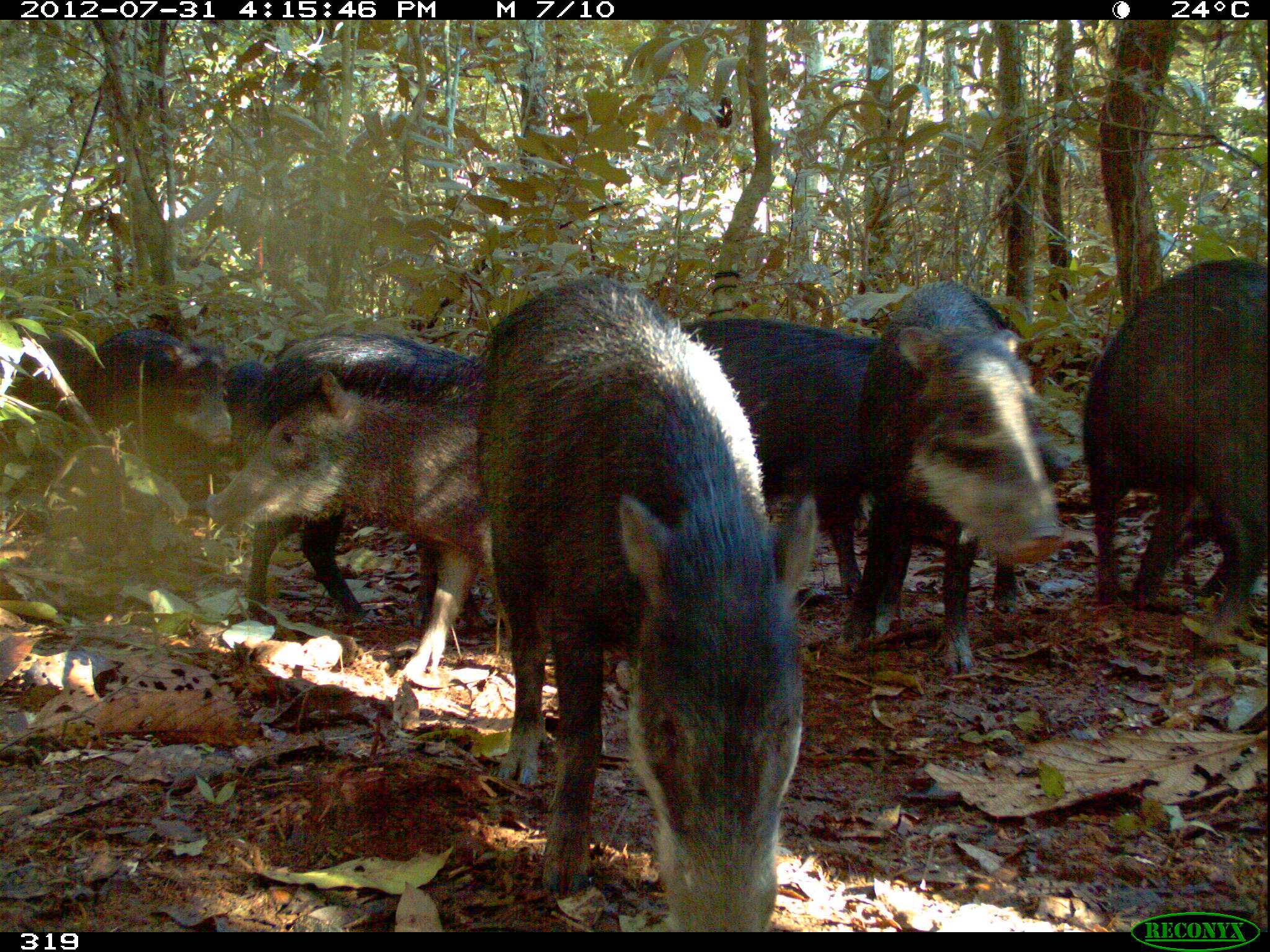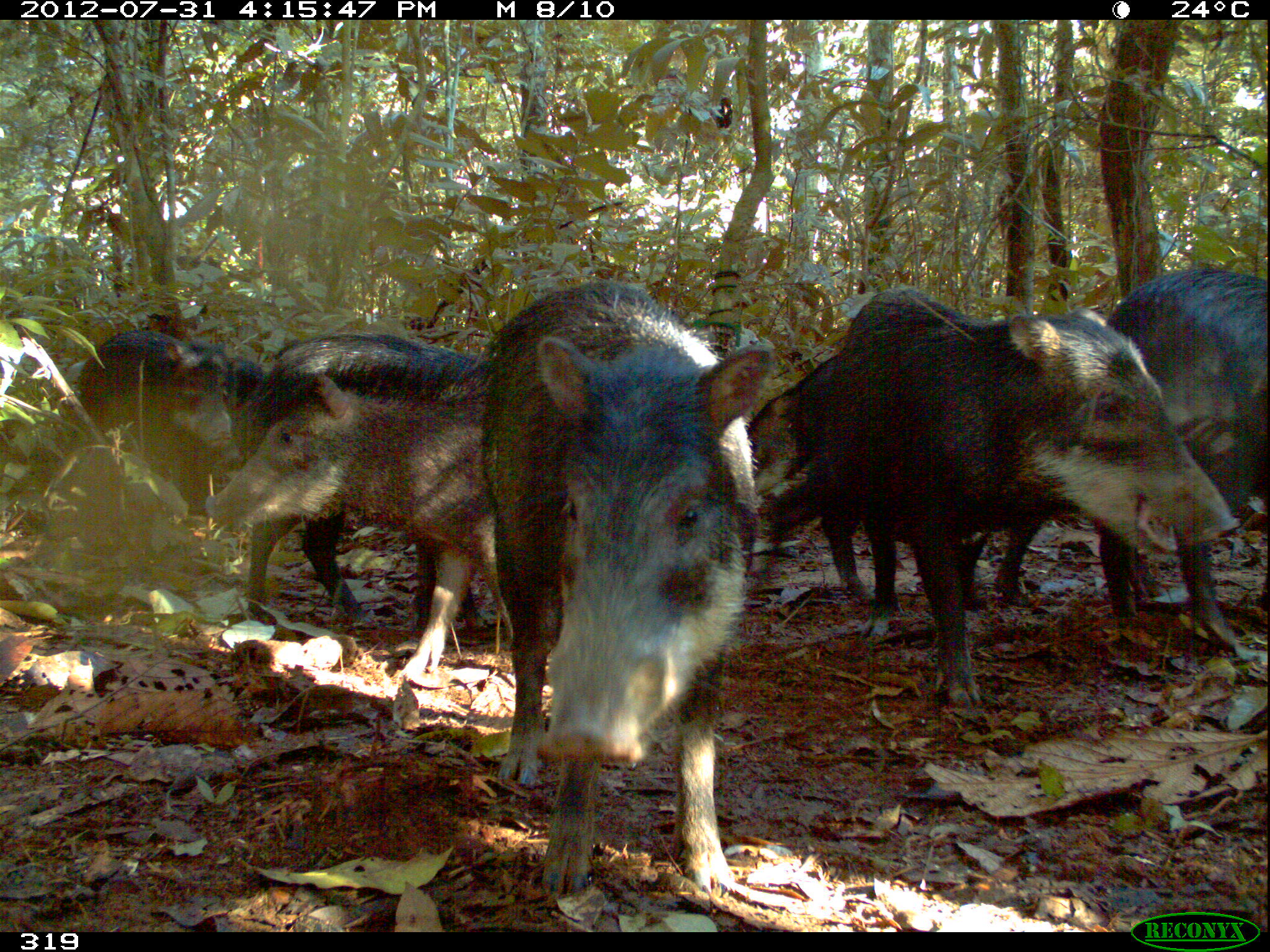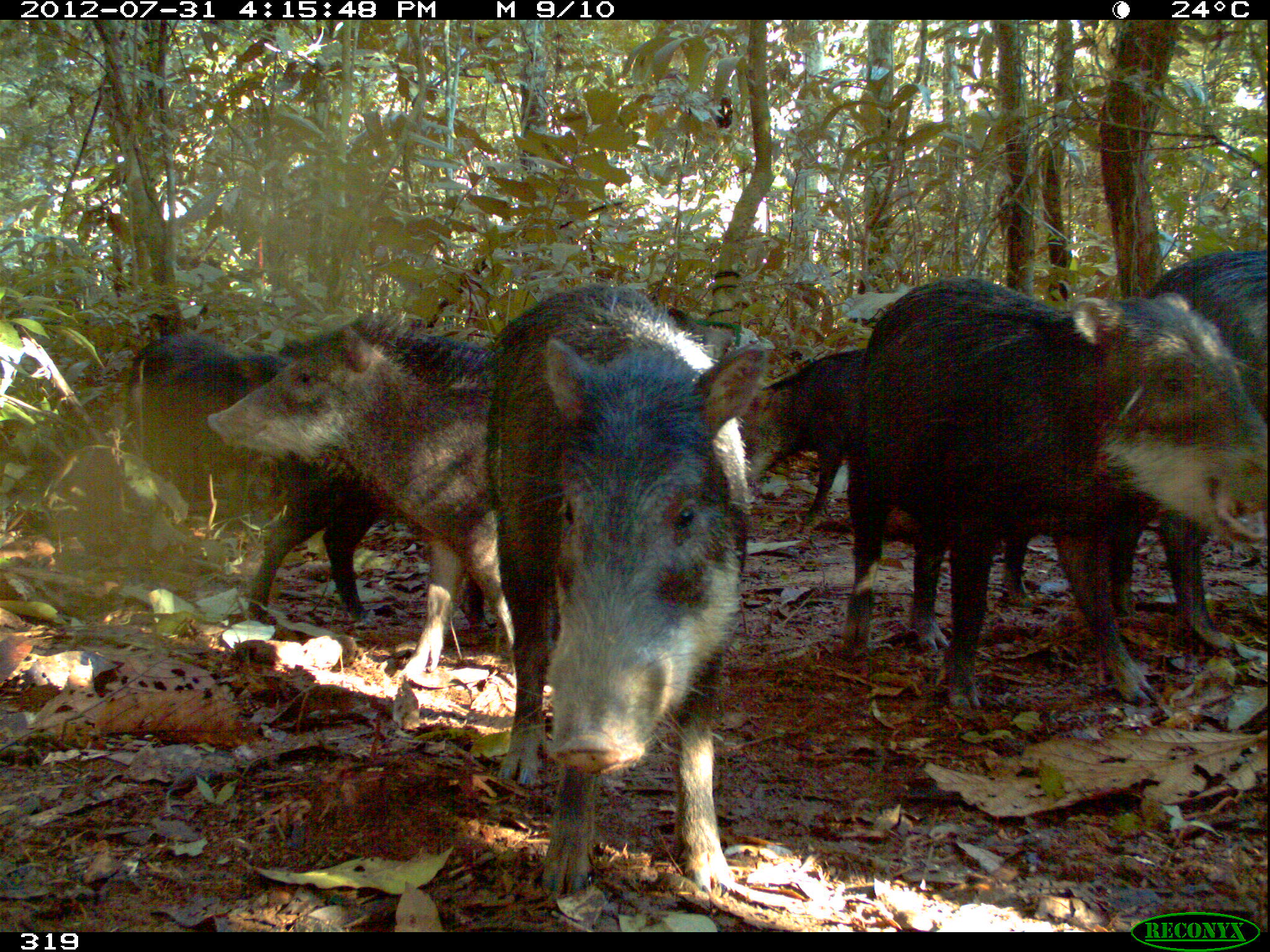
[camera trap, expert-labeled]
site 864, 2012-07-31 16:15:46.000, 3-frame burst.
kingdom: Animalia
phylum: Chordata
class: Mammalia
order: Artiodactyla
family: Tayassuidae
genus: Tayassu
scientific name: Tayassu pecari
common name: white-lipped peccary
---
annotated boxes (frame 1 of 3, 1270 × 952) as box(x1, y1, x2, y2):
tayassu pecari: box(477, 282, 804, 930); box(681, 318, 1063, 595); box(238, 335, 479, 685); box(847, 282, 1059, 673); box(203, 374, 492, 616); box(1084, 258, 1267, 630); box(81, 324, 220, 492)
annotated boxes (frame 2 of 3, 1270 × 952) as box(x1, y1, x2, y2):
tayassu pecari: box(812, 287, 1238, 713); box(483, 282, 774, 887); box(204, 373, 494, 685); box(747, 349, 1042, 611); box(227, 335, 495, 623); box(1099, 264, 1264, 645); box(81, 327, 259, 516)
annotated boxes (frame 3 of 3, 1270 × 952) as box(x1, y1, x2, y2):
tayassu pecari: box(487, 280, 777, 897); box(856, 278, 1266, 712); box(199, 320, 520, 686); box(243, 309, 501, 646); box(1103, 246, 1270, 648); box(122, 330, 293, 534); box(735, 347, 868, 526)